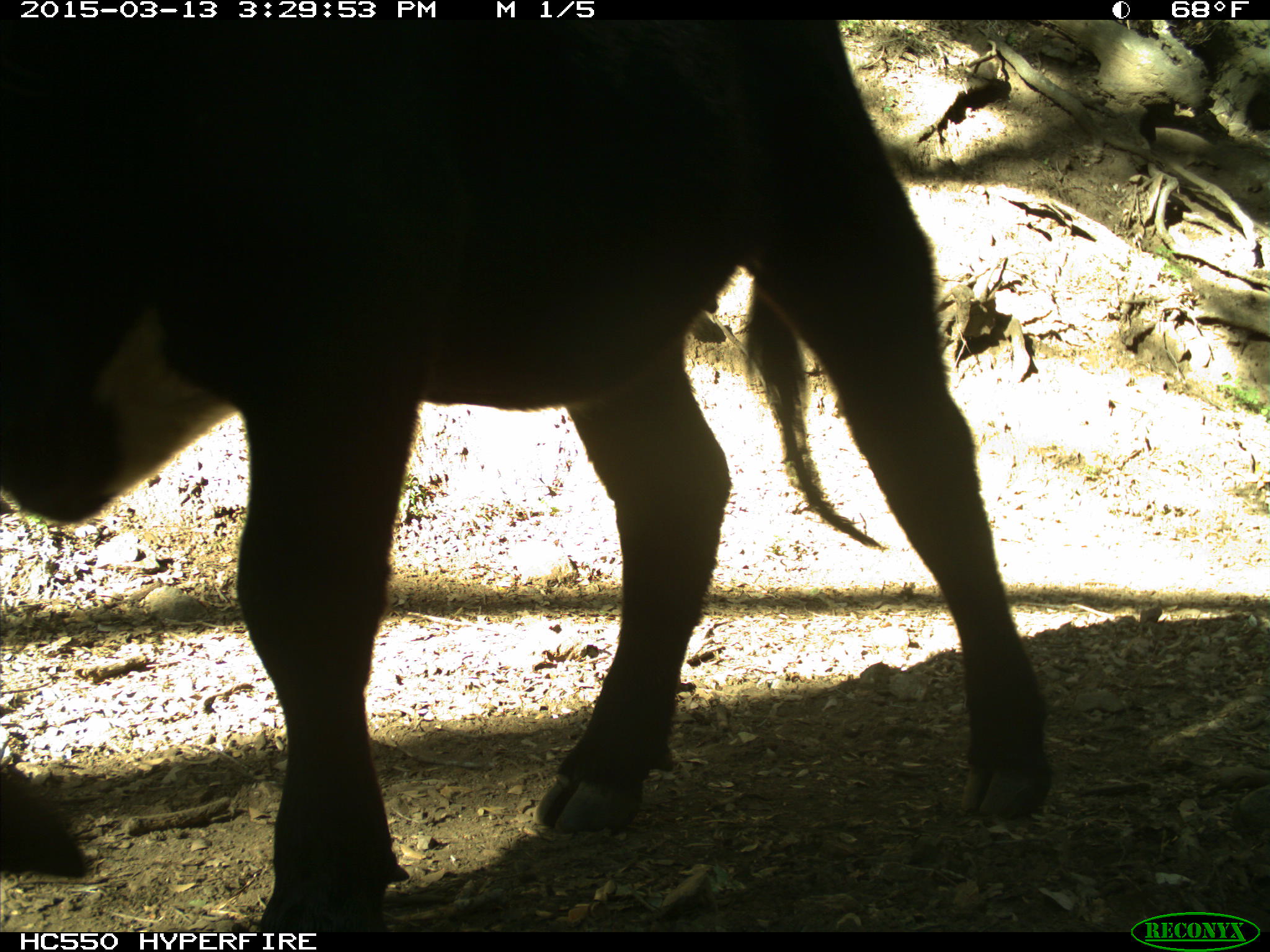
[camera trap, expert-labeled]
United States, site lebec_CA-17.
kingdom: Animalia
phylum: Chordata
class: Mammalia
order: Artiodactyla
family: Bovidae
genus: Bos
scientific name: Bos taurus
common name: domestic cow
Bos taurus (domestic cow).